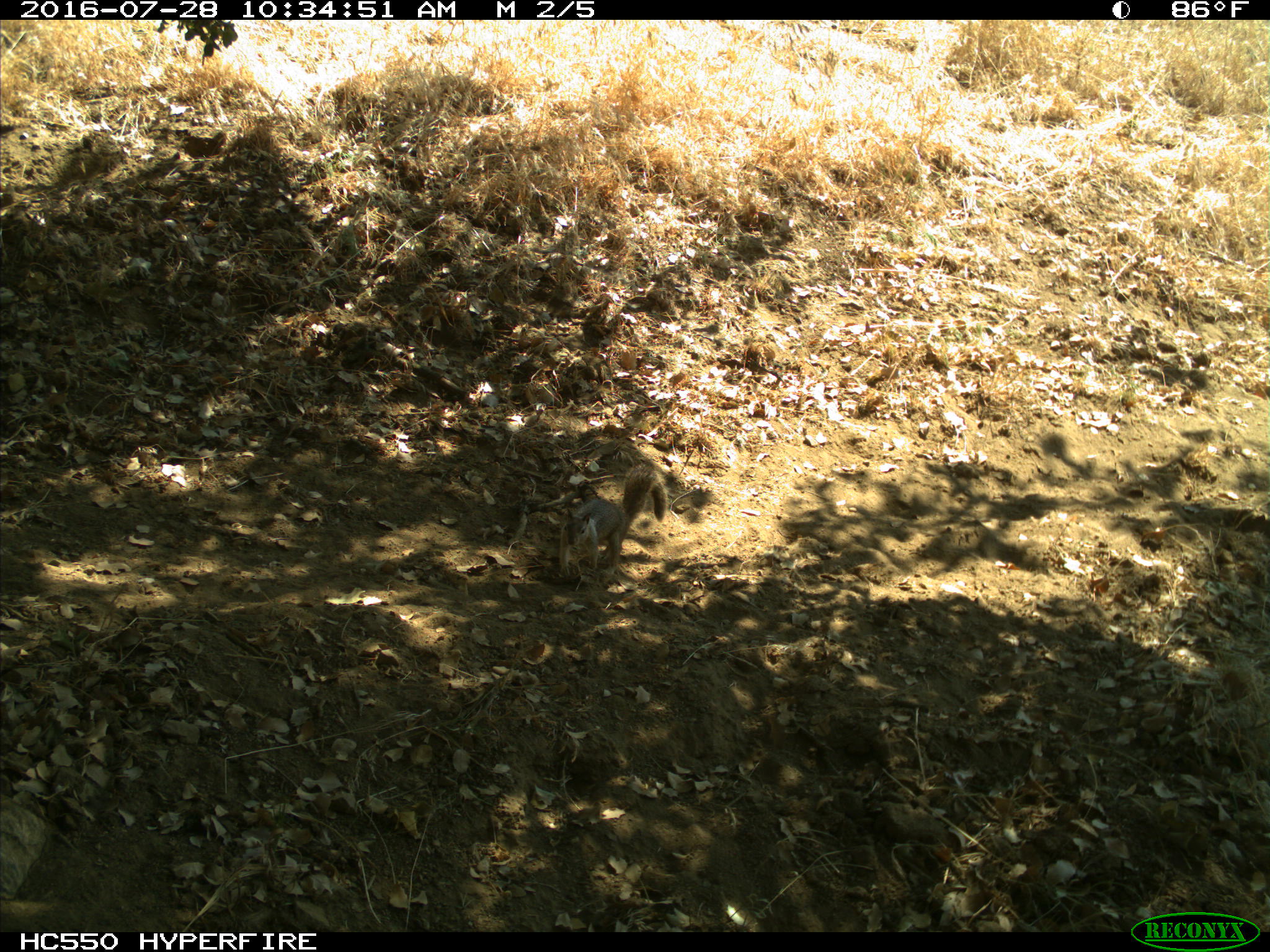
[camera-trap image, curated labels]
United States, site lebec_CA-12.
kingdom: Animalia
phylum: Chordata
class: Mammalia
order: Rodentia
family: Sciuridae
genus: Otospermophilus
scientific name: Otospermophilus beecheyi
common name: california ground squirrel